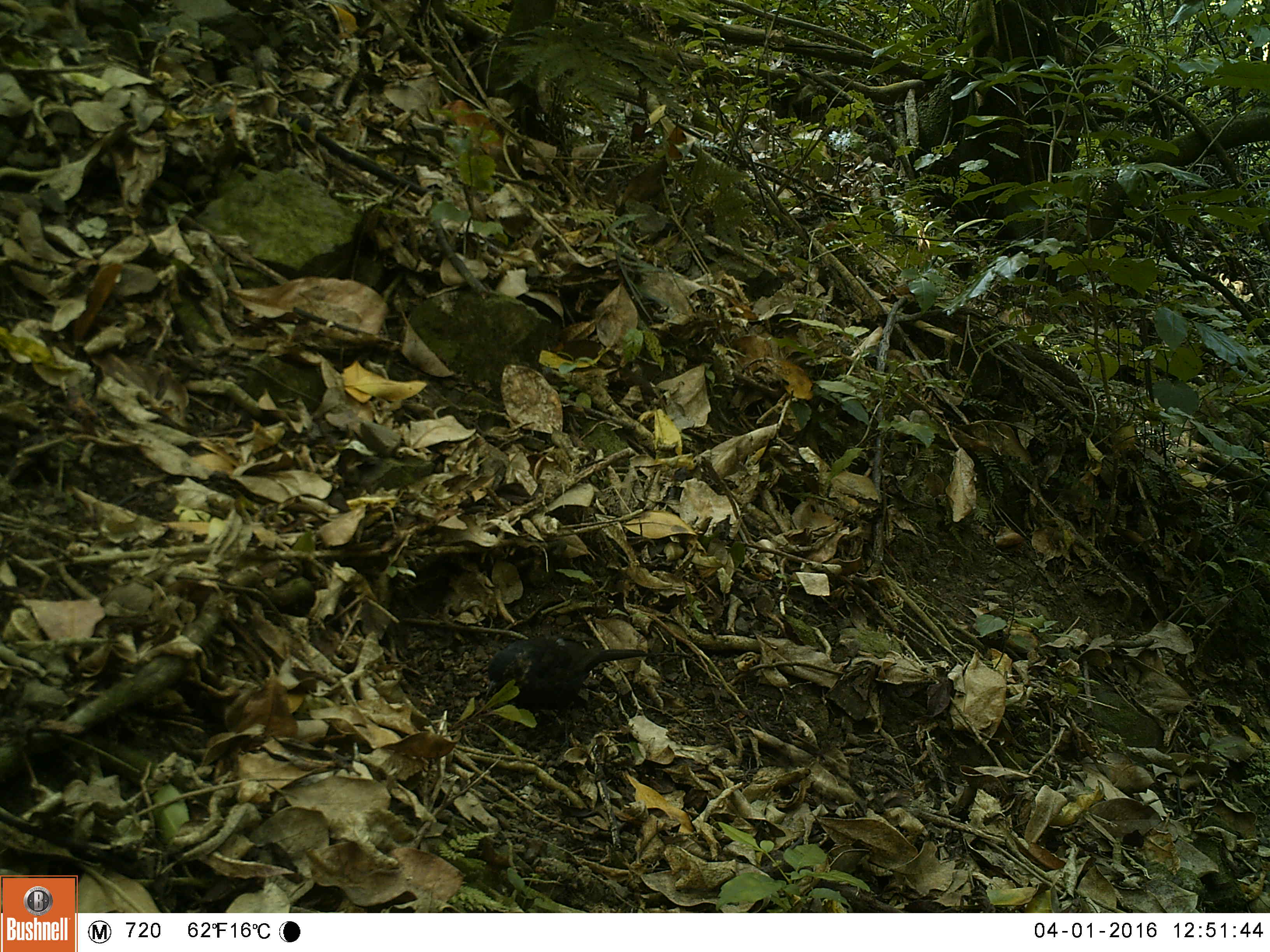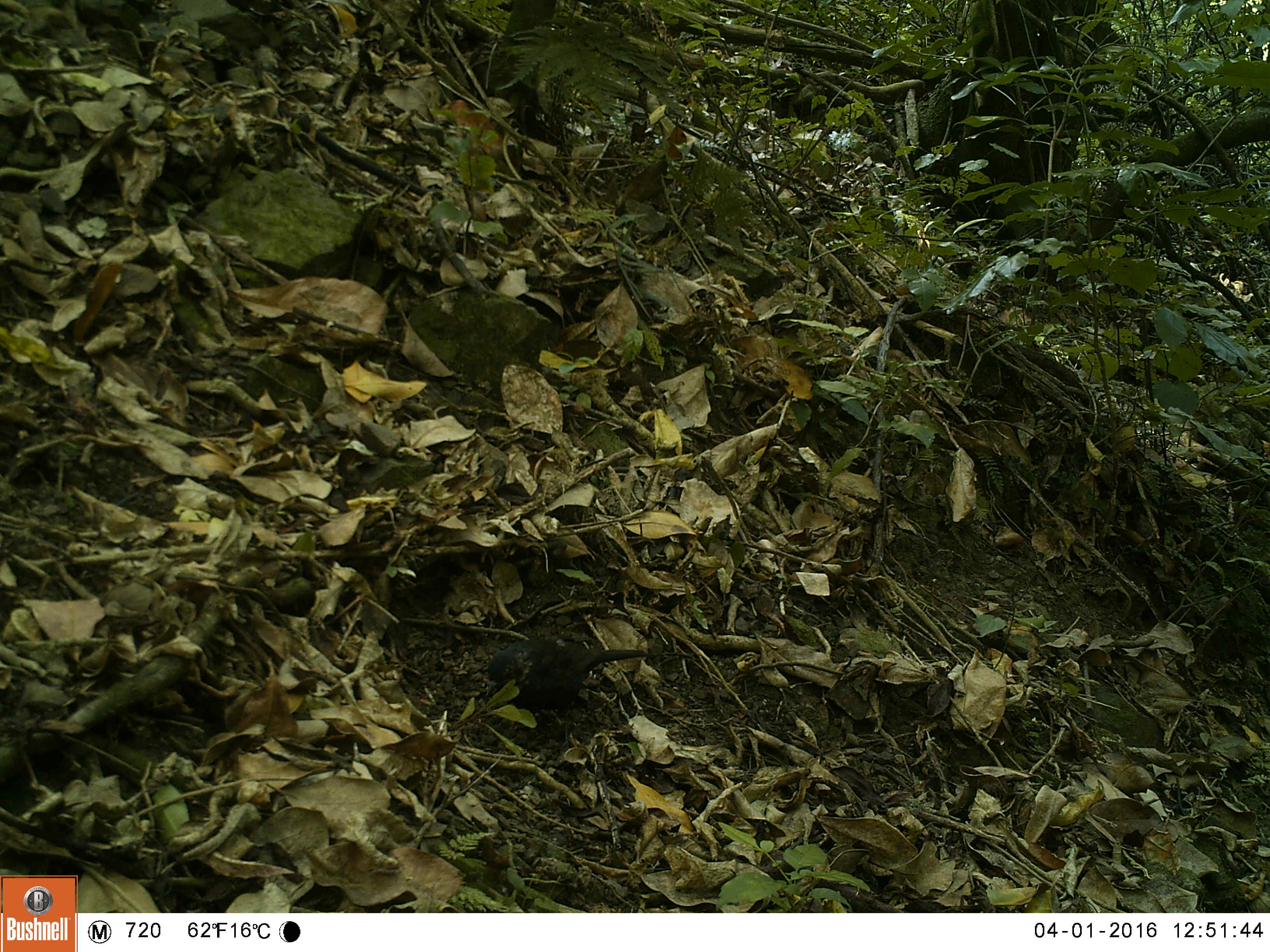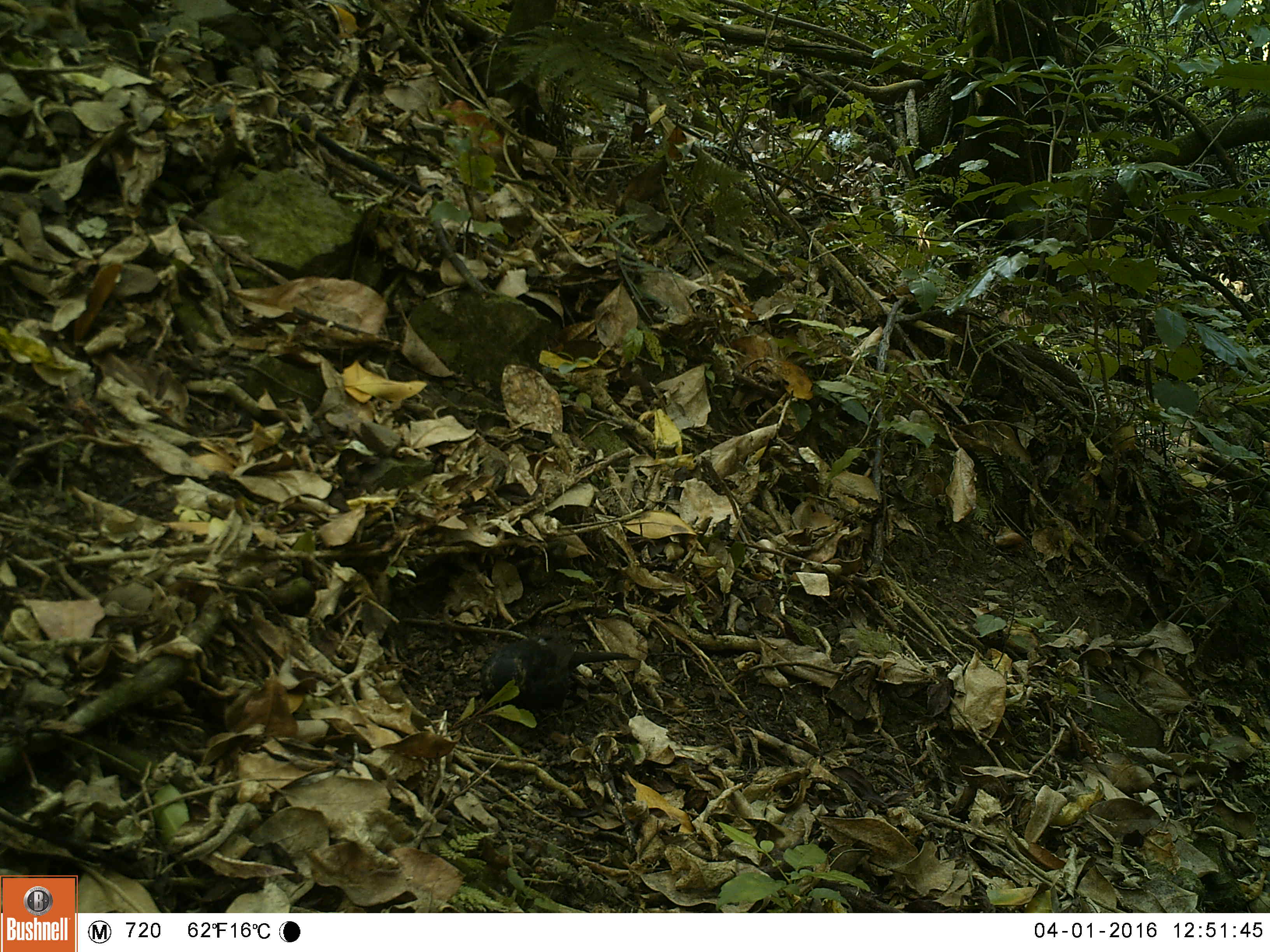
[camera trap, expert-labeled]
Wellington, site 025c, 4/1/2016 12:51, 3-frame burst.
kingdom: Animalia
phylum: Chordata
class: Aves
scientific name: Aves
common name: bird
Bird (Aves).